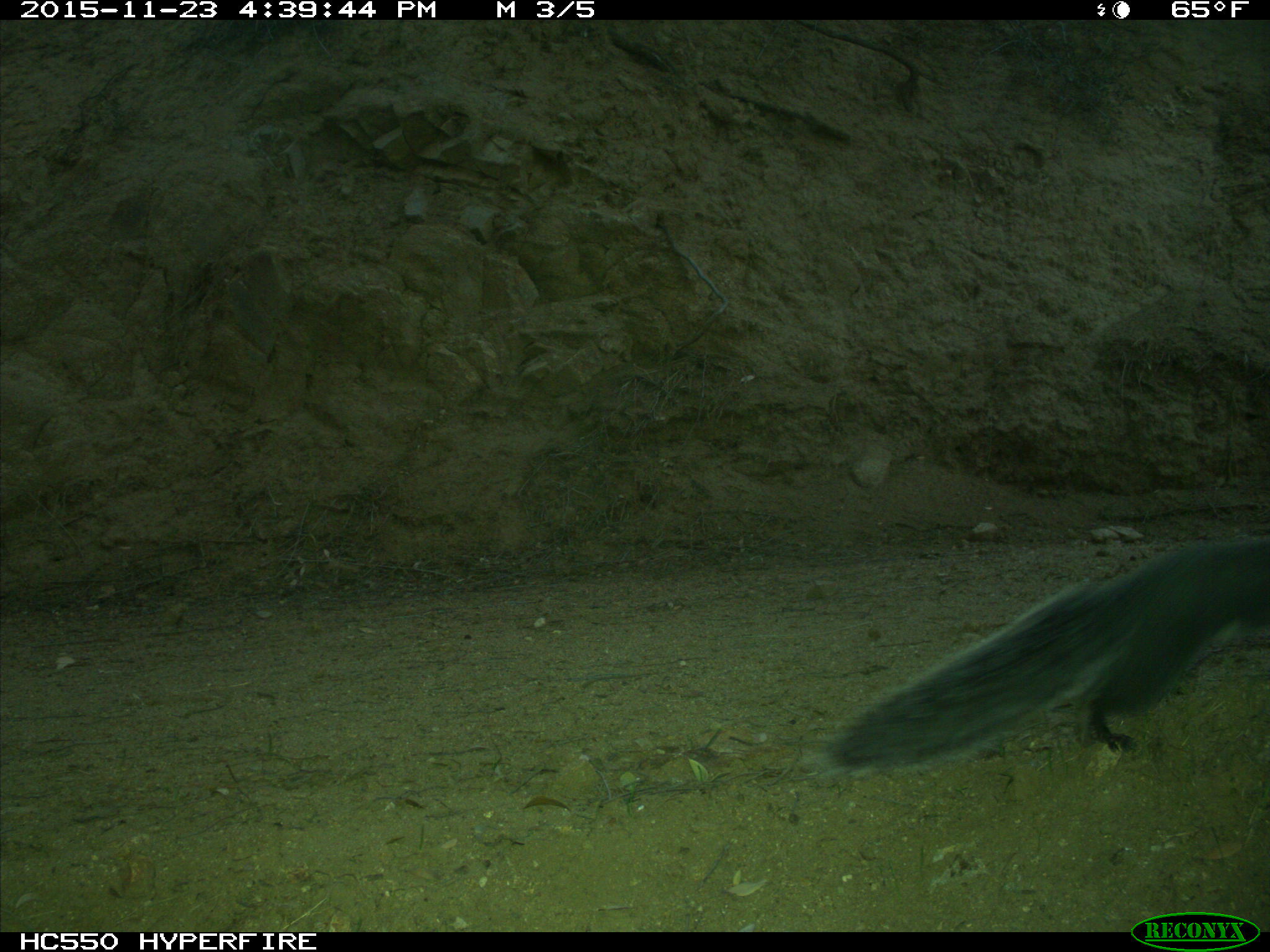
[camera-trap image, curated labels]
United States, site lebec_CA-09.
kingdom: Animalia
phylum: Chordata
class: Mammalia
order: Rodentia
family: Sciuridae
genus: Sciurus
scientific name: Sciurus carolinensis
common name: eastern gray squirrel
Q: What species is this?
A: Sciurus carolinensis (eastern gray squirrel).